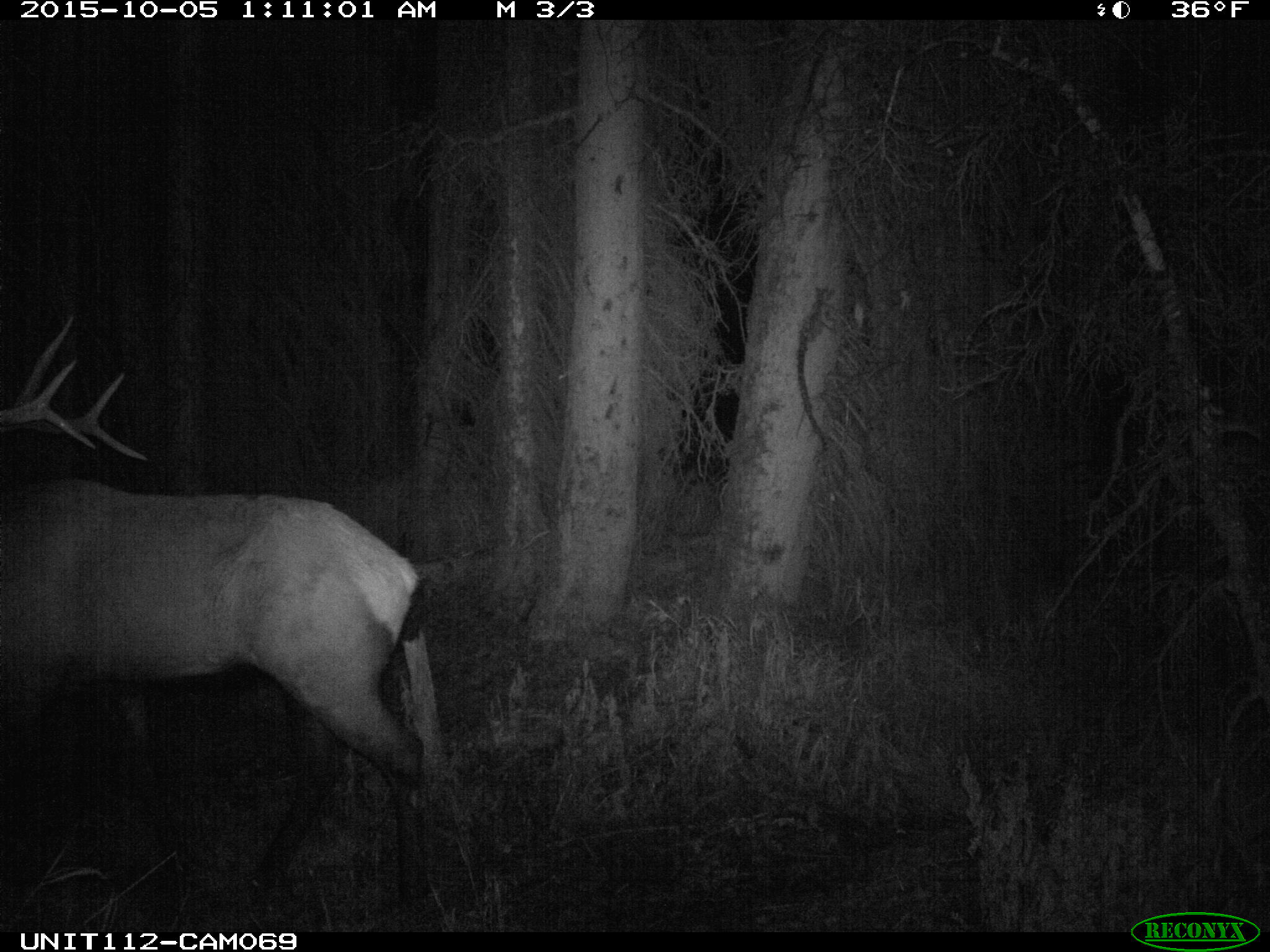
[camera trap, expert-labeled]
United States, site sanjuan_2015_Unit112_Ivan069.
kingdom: Animalia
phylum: Chordata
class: Mammalia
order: Artiodactyla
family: Cervidae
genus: Cervus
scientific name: Cervus elaphus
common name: red deer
Cervus elaphus (red deer).